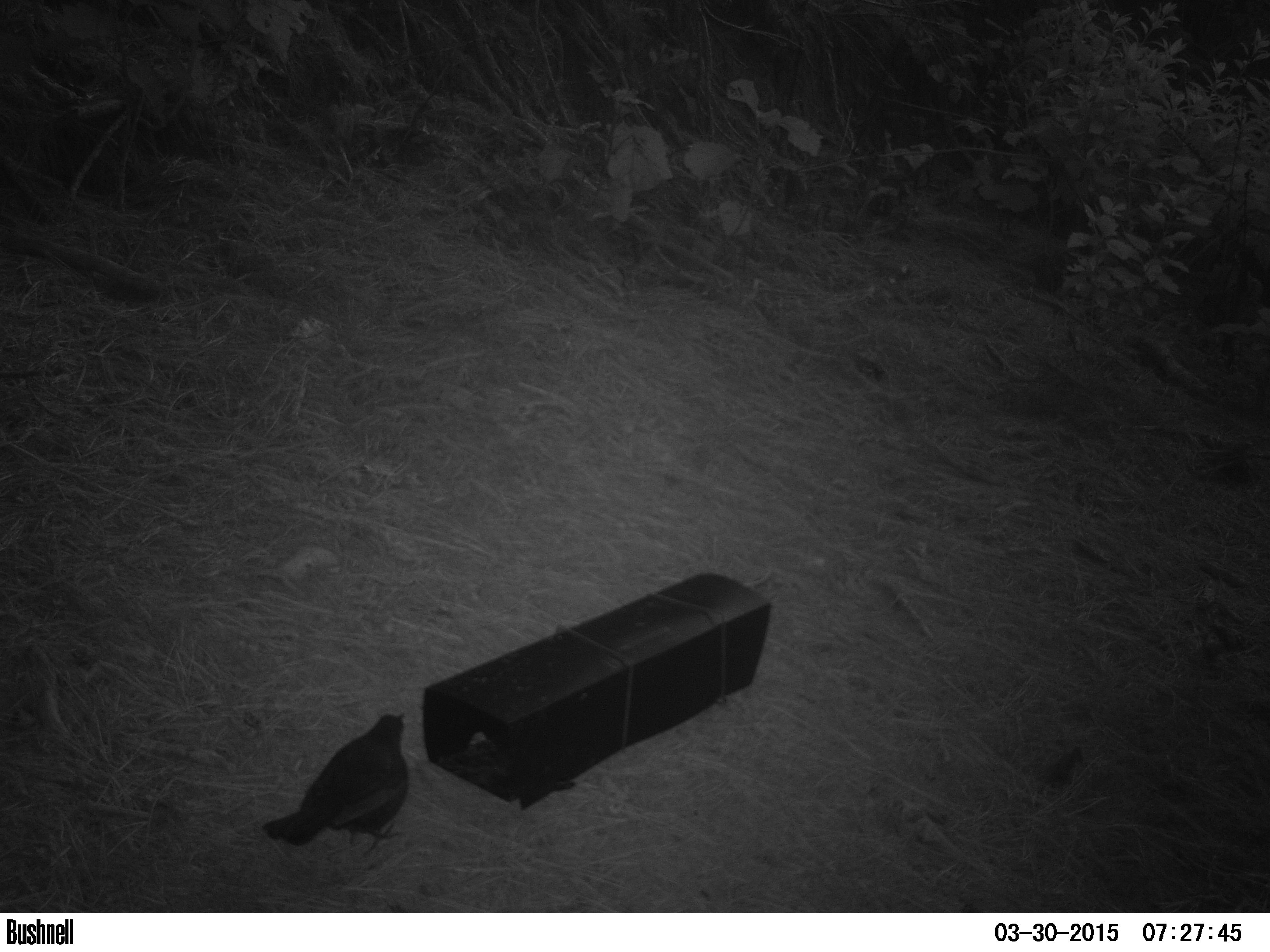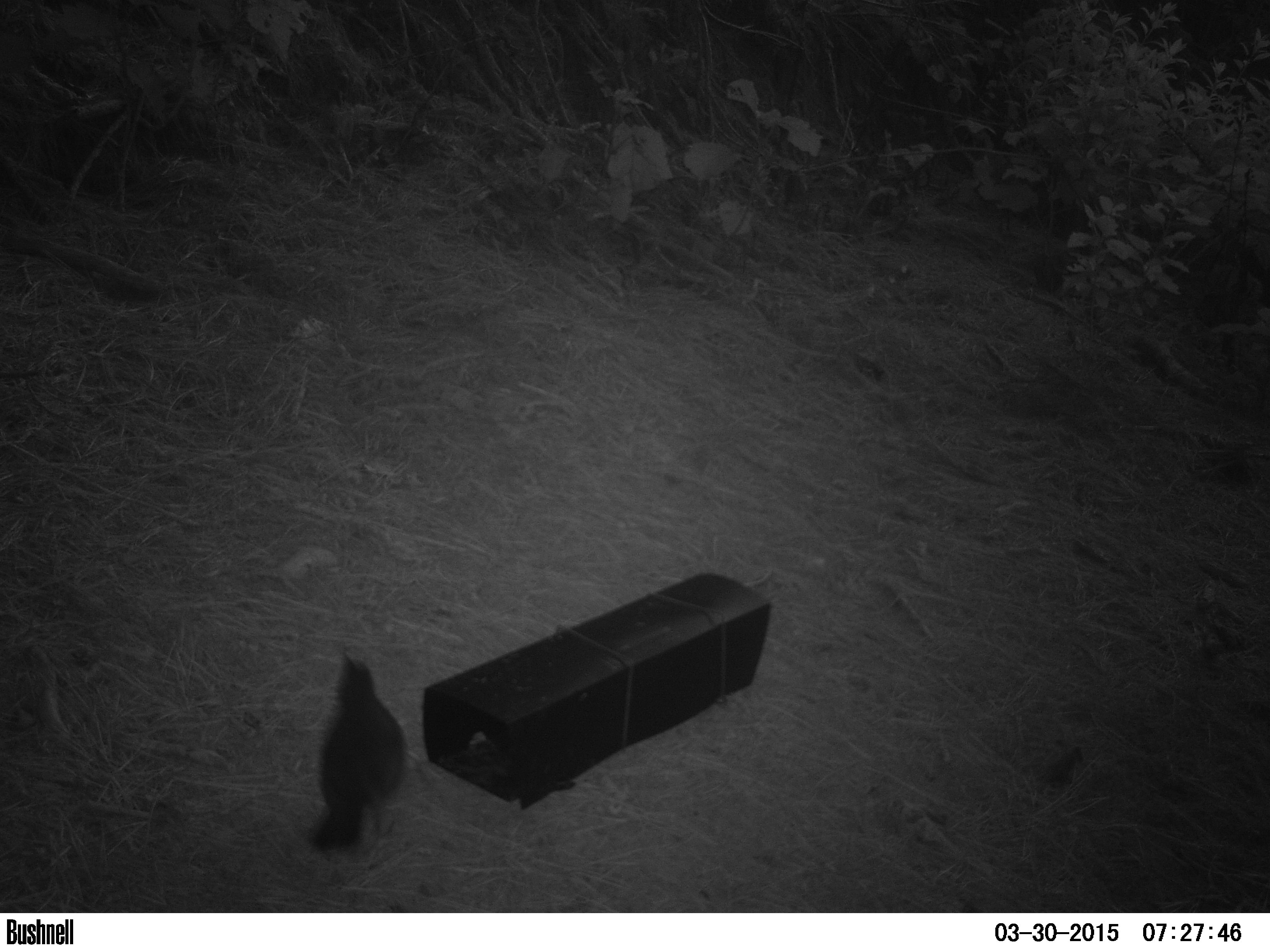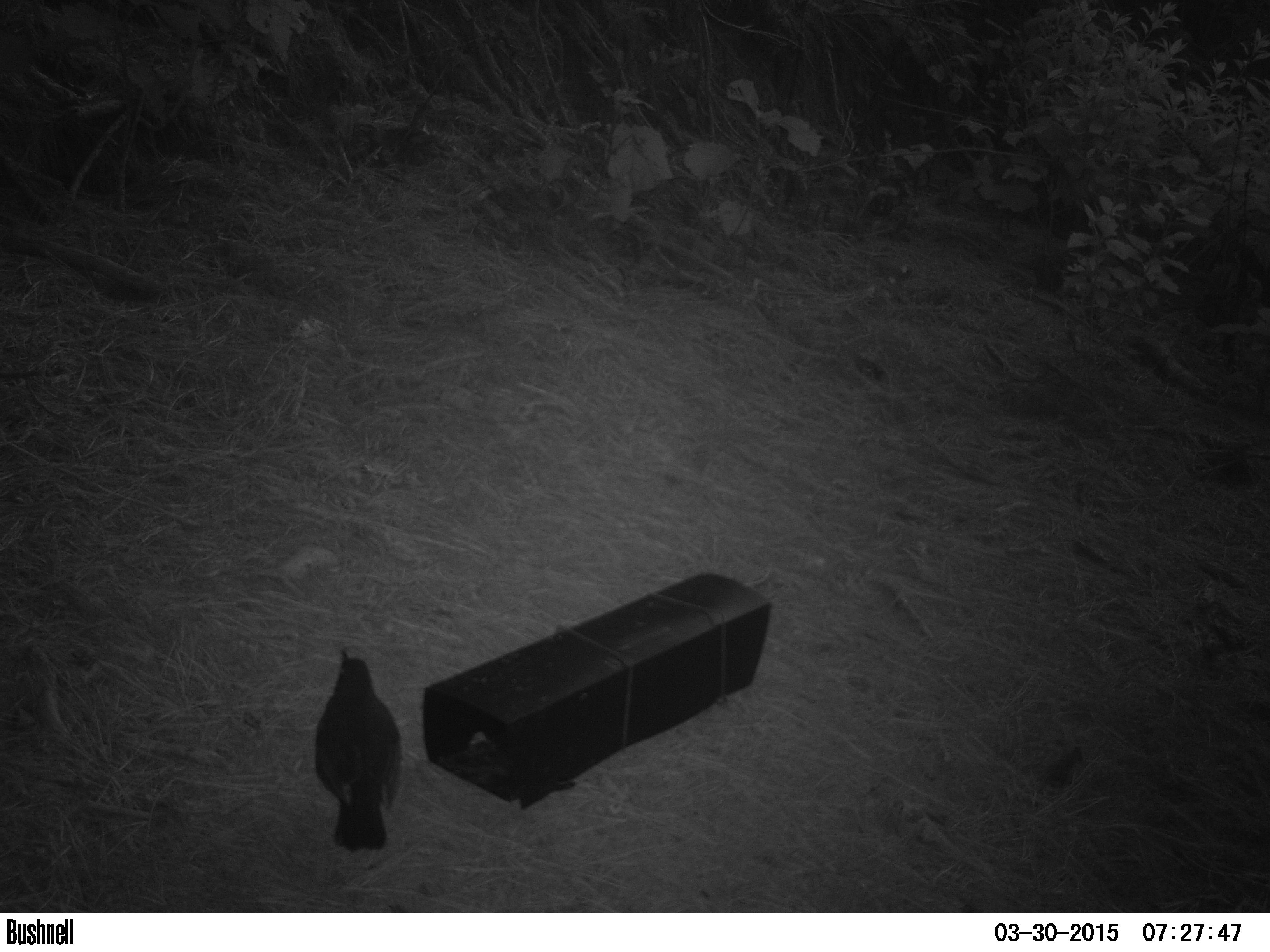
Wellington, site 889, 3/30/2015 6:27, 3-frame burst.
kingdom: Animalia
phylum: Chordata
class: Aves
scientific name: Aves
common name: bird